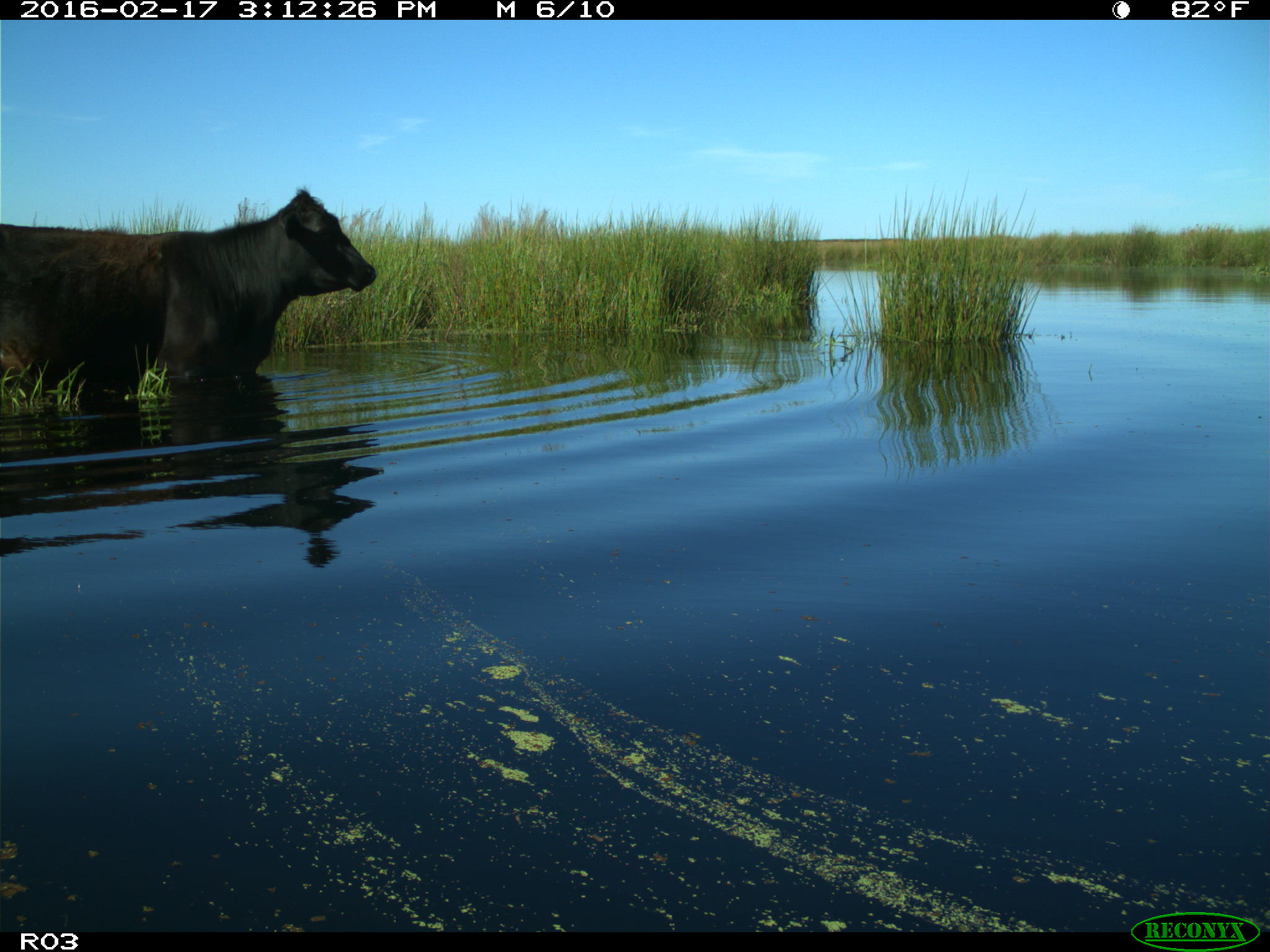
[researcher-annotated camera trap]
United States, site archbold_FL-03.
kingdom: Animalia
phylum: Chordata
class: Mammalia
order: Artiodactyla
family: Bovidae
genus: Bos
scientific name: Bos taurus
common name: domestic cow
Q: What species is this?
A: Bos taurus (domestic cow).